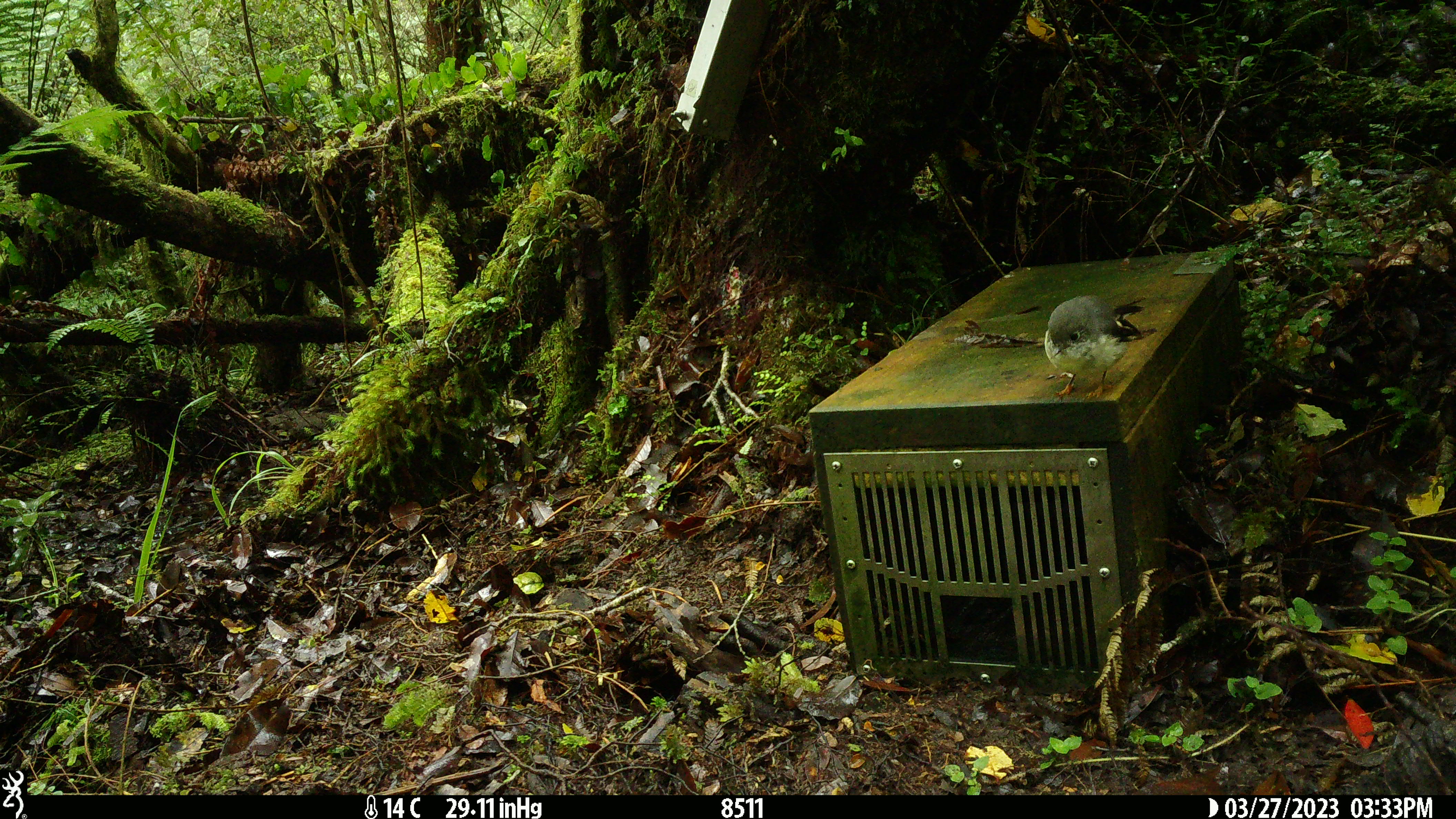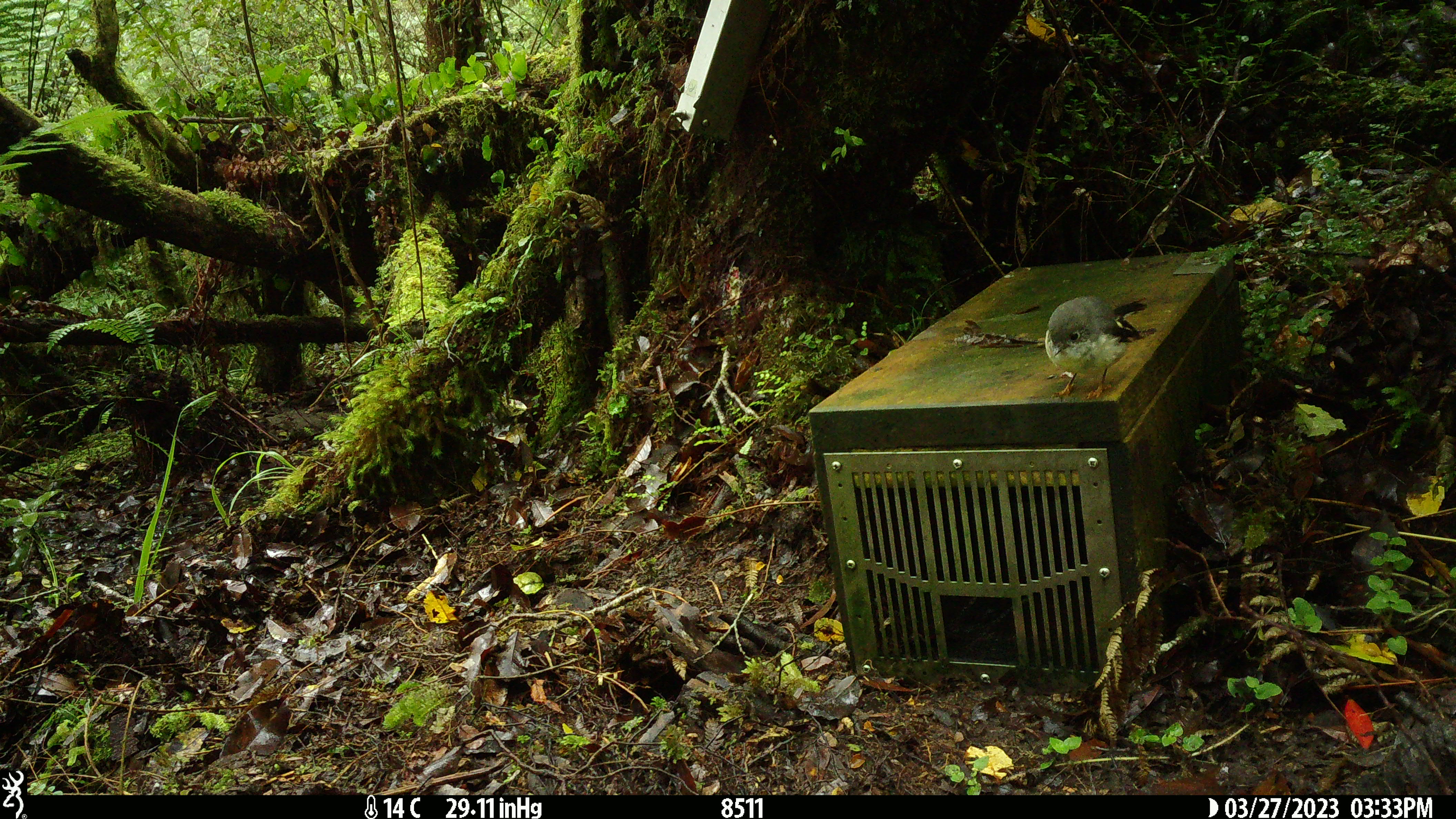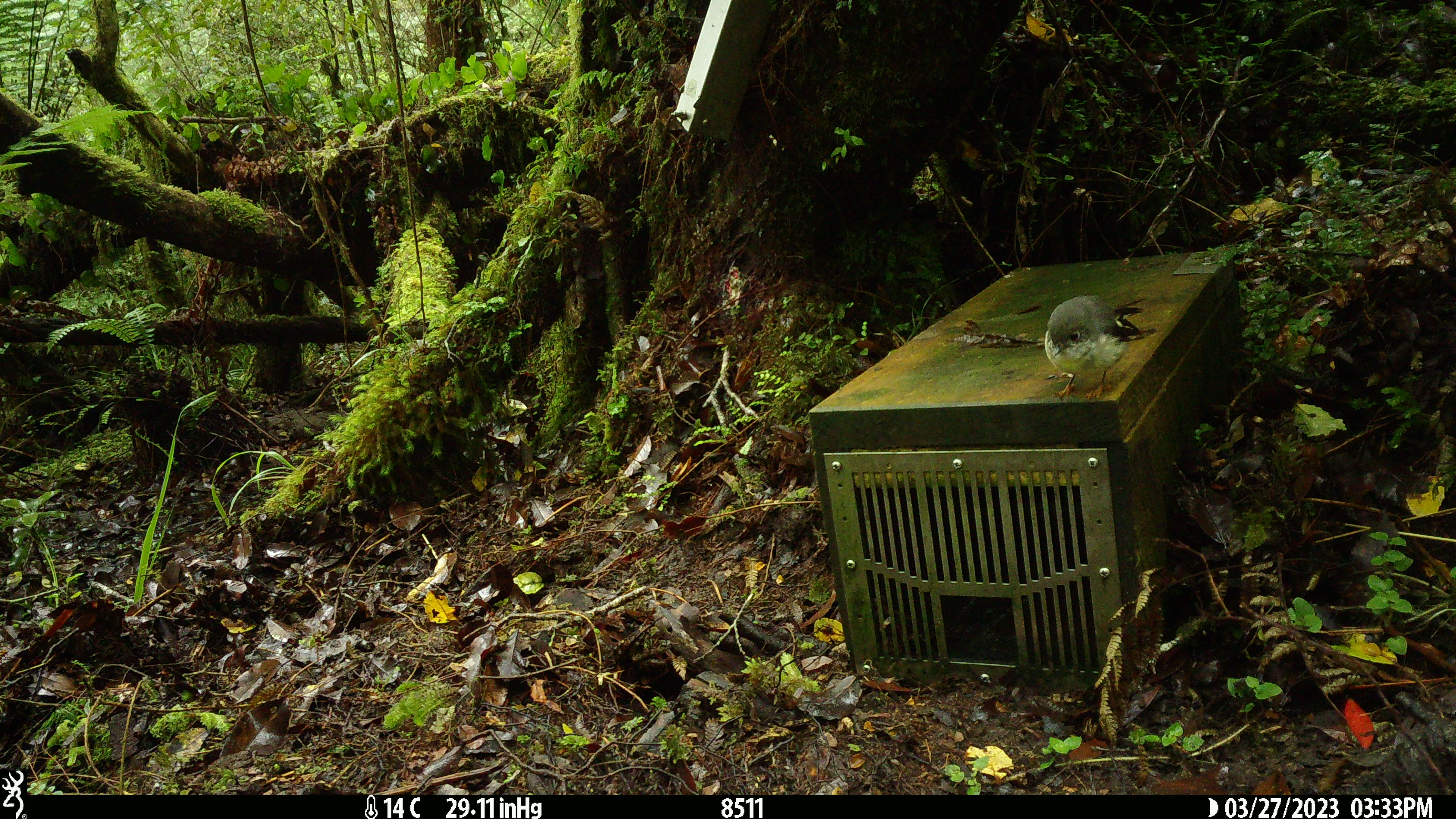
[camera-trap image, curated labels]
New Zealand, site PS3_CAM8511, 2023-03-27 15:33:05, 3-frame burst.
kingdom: Animalia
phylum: Chordata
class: Aves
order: Passeriformes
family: Petroicidae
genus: Petroica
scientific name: Petroica macrocephala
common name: tomtit